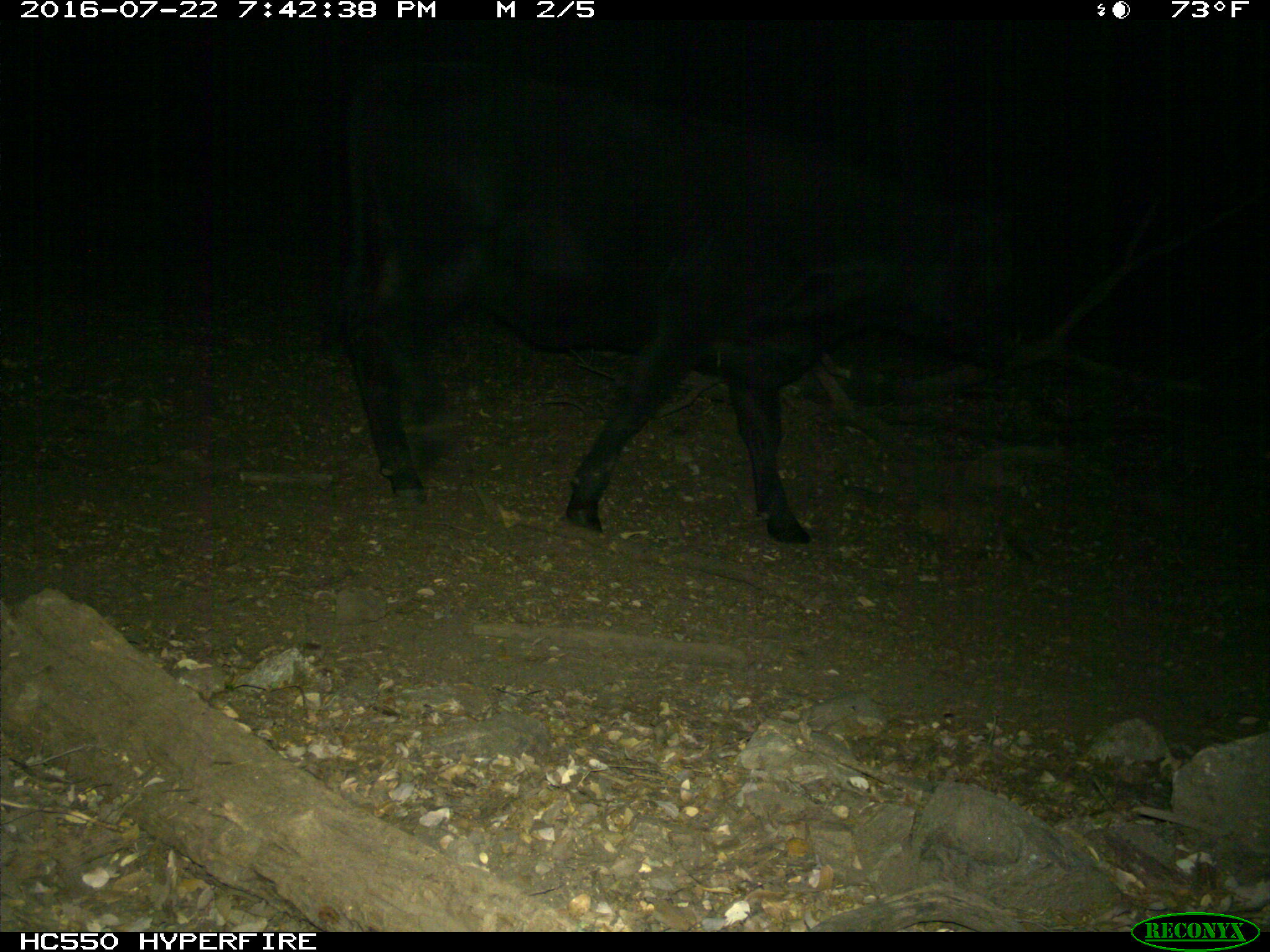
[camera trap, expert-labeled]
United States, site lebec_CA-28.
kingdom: Animalia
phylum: Chordata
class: Mammalia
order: Artiodactyla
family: Bovidae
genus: Bos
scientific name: Bos taurus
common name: domestic cow